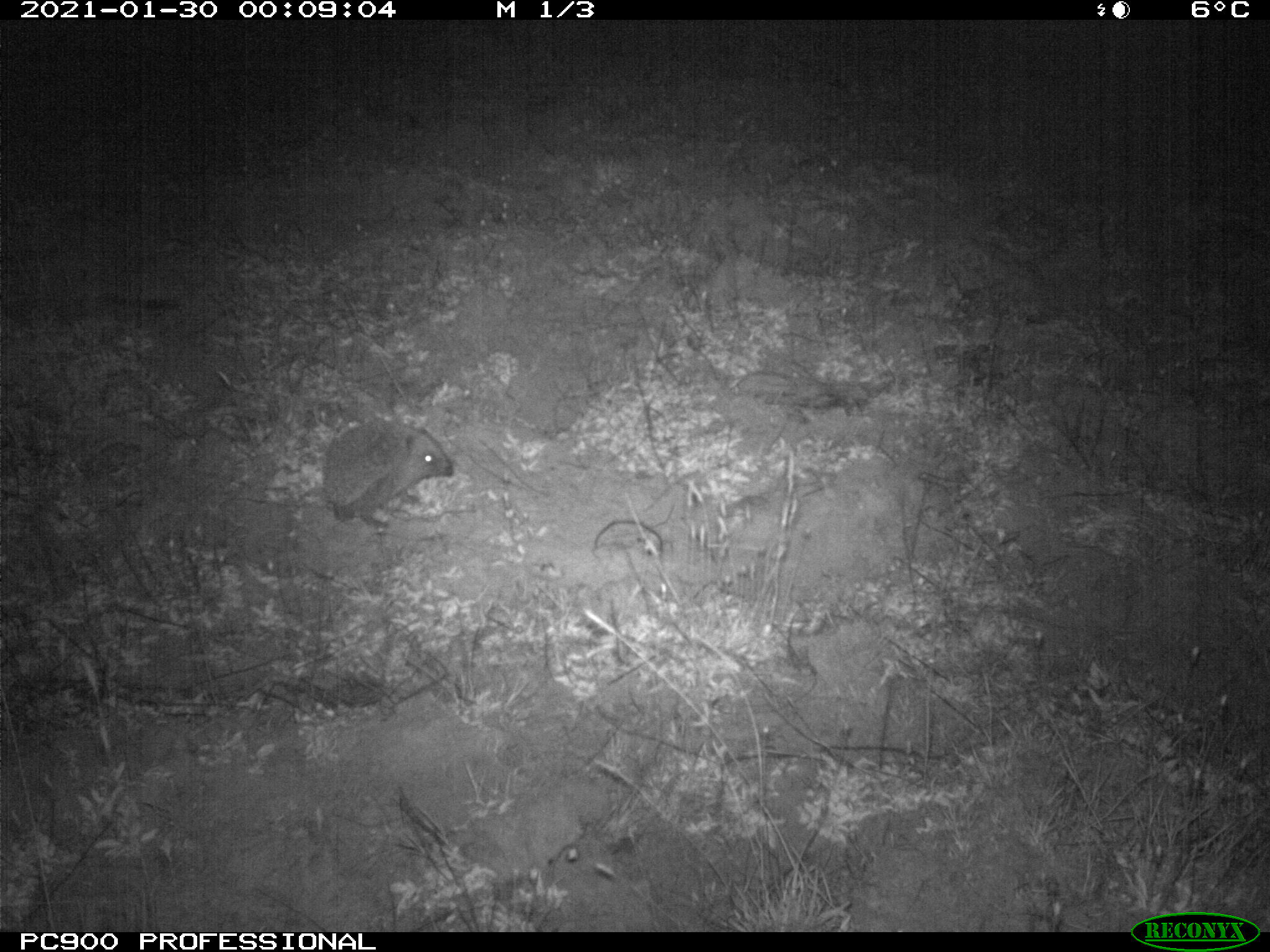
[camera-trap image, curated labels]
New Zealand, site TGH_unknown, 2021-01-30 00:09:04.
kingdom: Animalia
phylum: Chordata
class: Mammalia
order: Eulipotyphla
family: Erinaceidae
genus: Erinaceus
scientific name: Erinaceus europaeus europaeus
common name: european hedgehog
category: hedgehog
Hedgehog (european hedgehog) (Erinaceus europaeus europaeus).